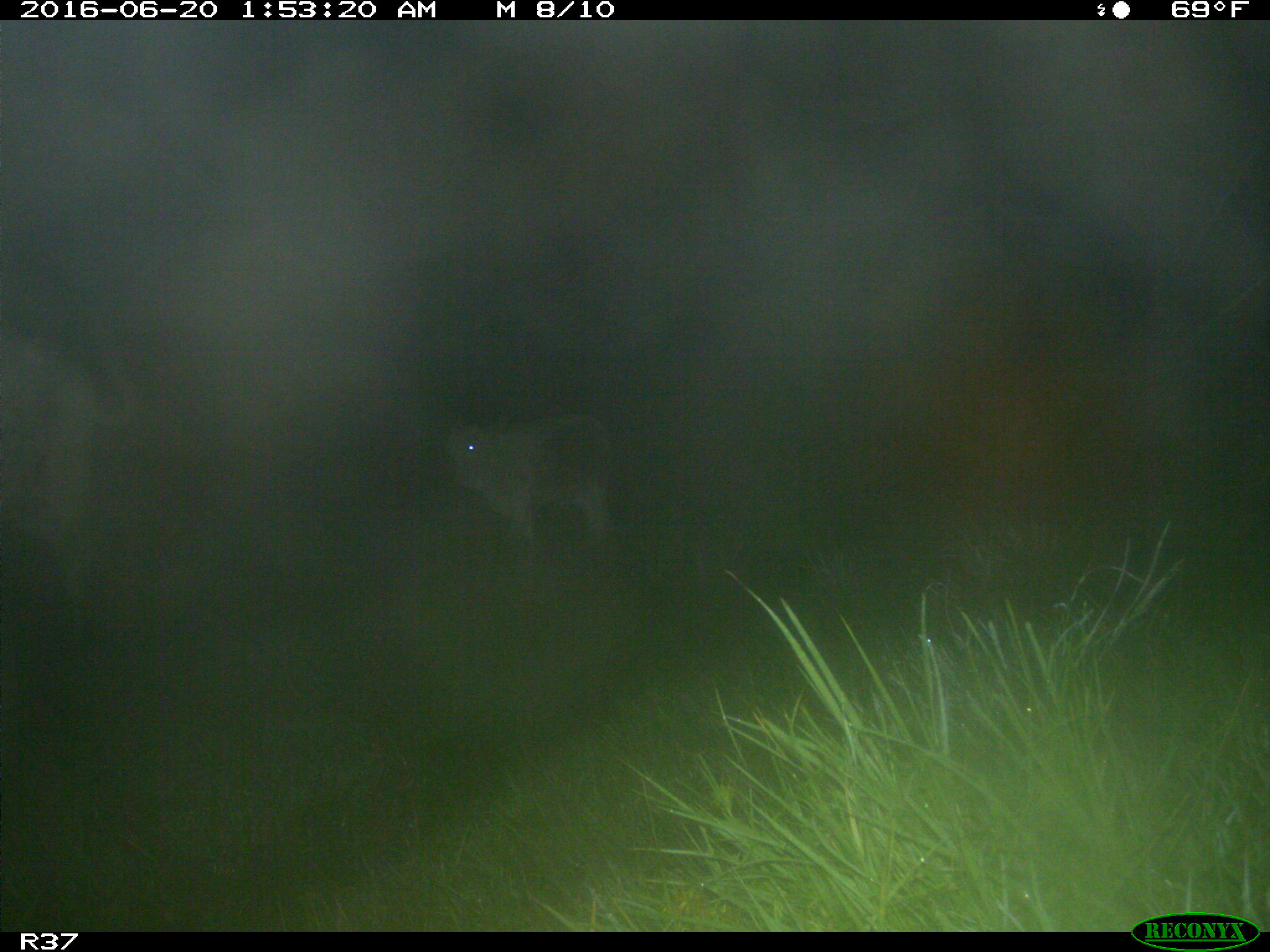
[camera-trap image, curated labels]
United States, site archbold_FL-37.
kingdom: Animalia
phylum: Chordata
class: Mammalia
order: Artiodactyla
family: Bovidae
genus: Bos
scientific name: Bos taurus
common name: domestic cow